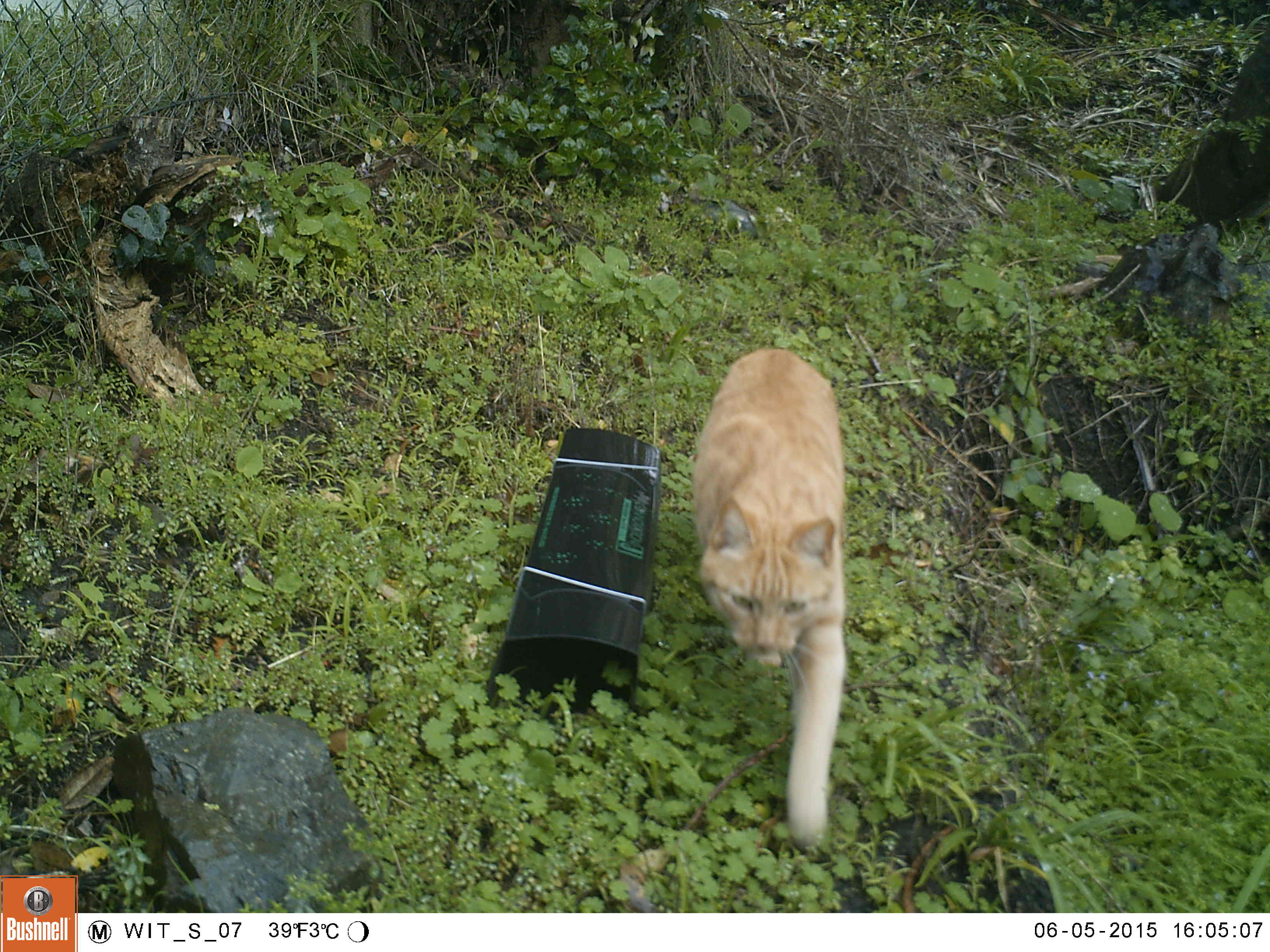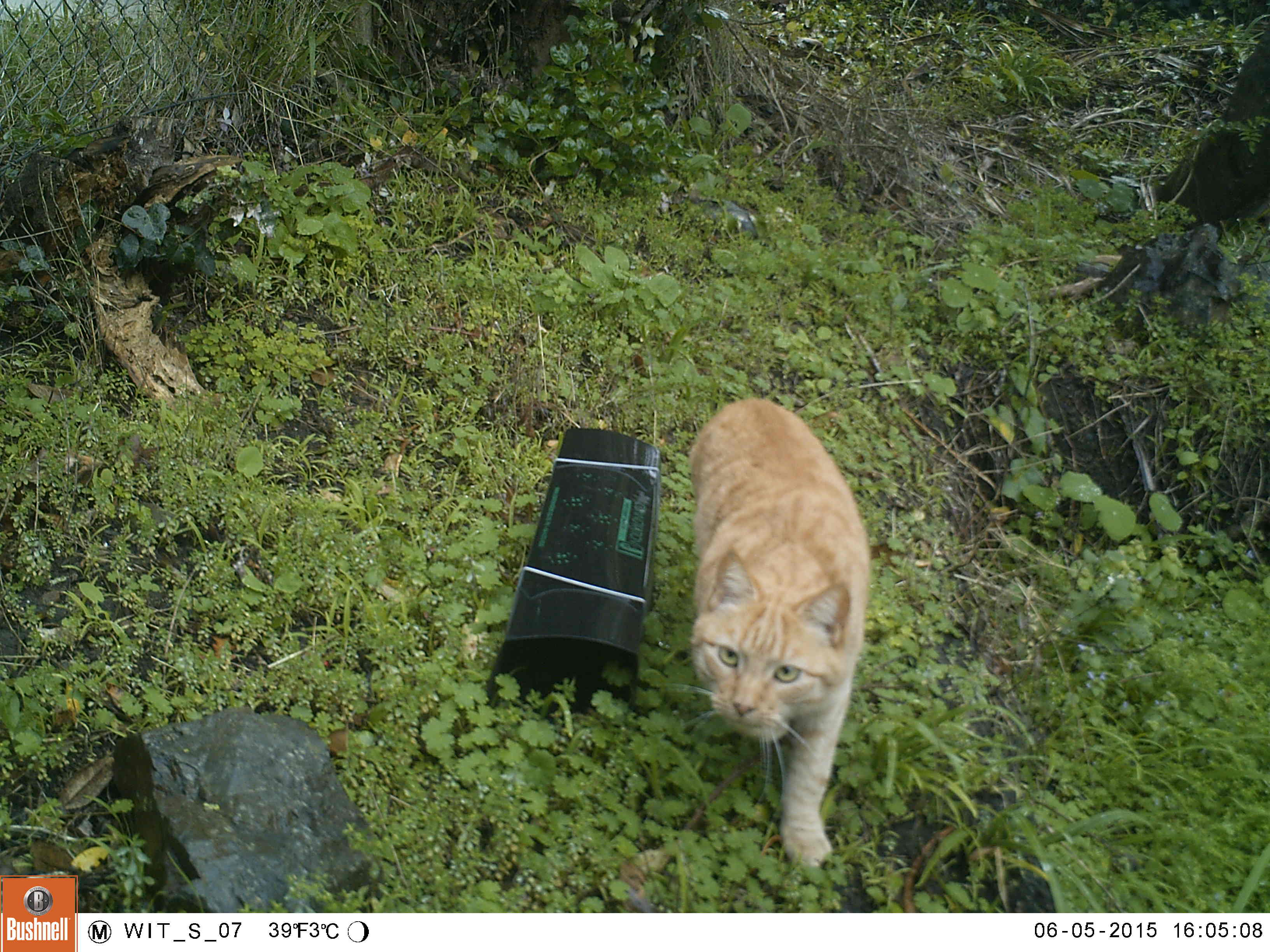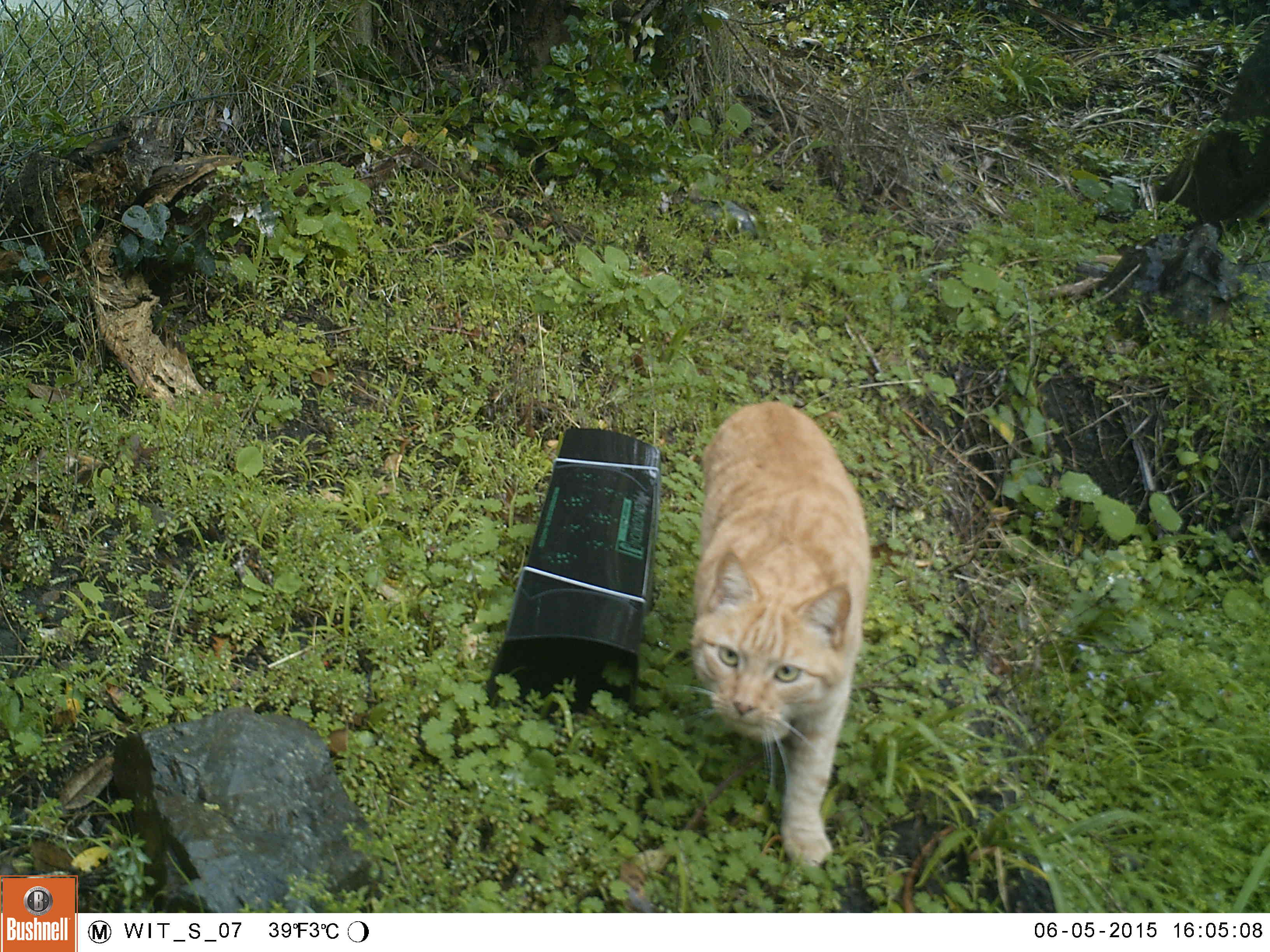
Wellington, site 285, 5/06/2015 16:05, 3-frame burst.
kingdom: Animalia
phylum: Chordata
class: Mammalia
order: Carnivora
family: Felidae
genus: Felis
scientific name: Felis catus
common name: cat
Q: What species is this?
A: Cat (Felis catus).